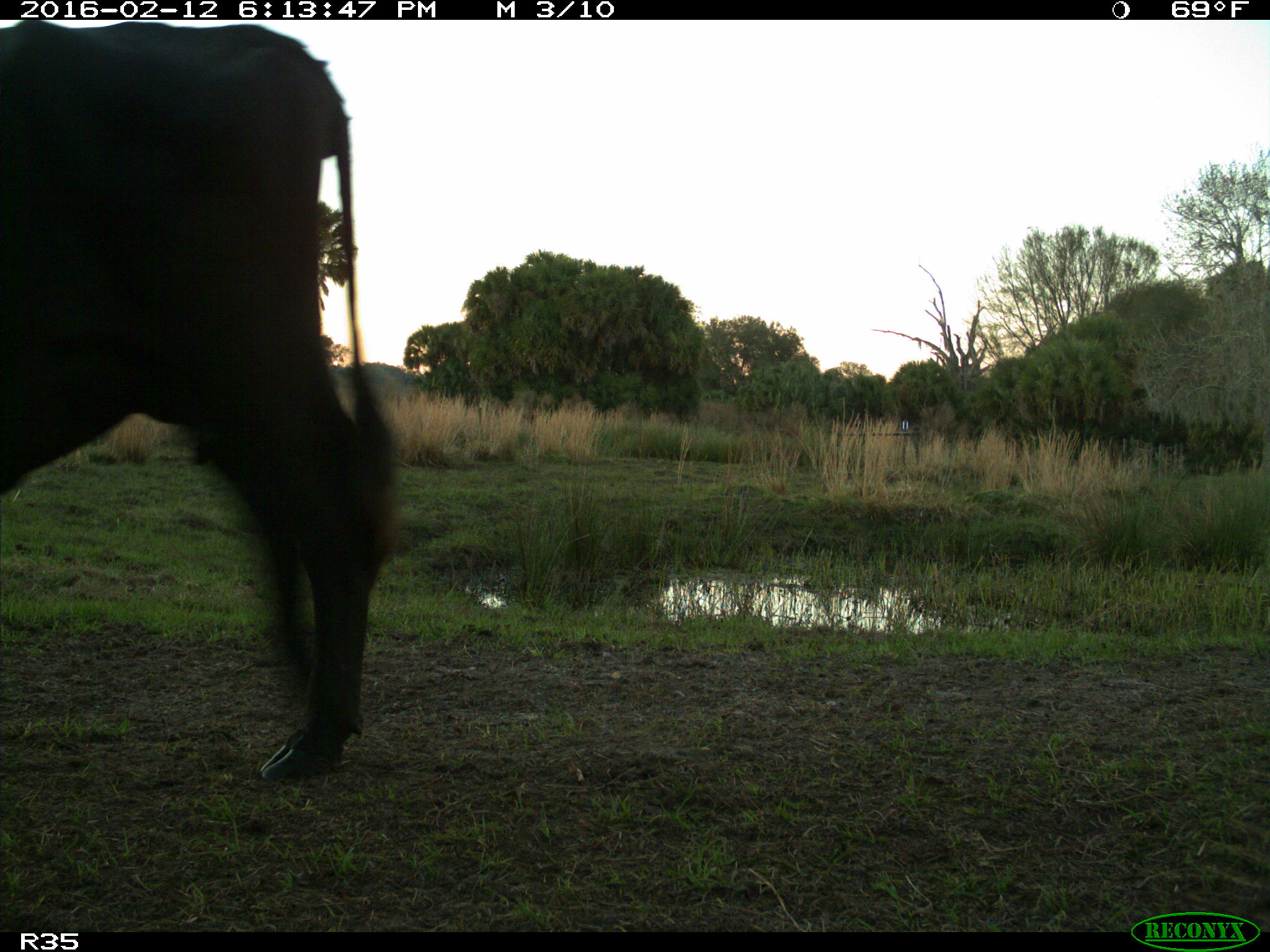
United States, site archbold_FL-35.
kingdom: Animalia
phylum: Chordata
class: Mammalia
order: Artiodactyla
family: Bovidae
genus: Bos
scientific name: Bos taurus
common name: domestic cow